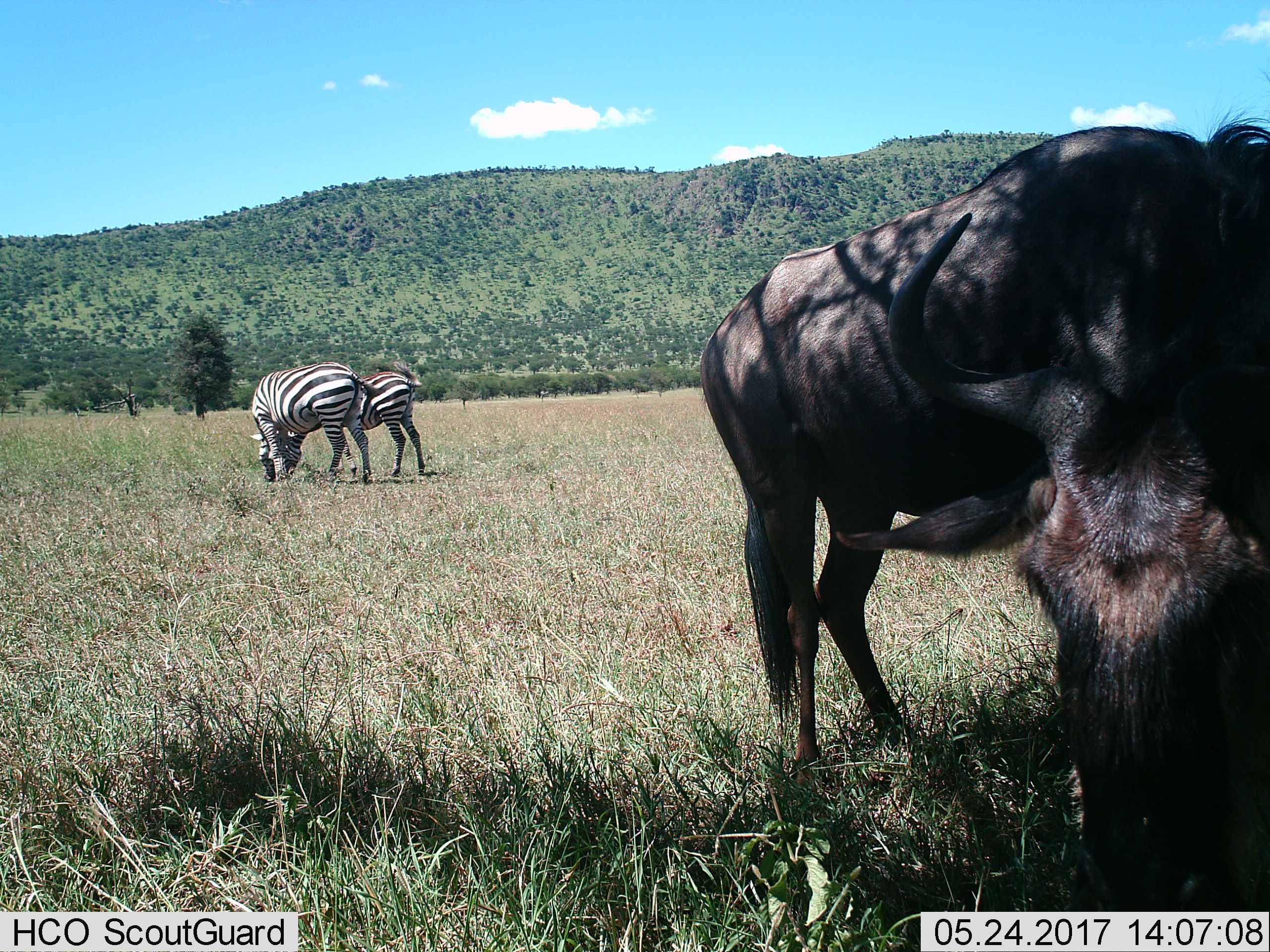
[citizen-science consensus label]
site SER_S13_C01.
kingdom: Animalia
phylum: Chordata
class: Mammalia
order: Artiodactyla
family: Bovidae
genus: Connochaetes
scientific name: Connochaetes taurinus taurinus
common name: blue wildebeest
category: wildebeestblue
Wildebeestblue (blue wildebeest) (Connochaetes taurinus taurinus), count 1. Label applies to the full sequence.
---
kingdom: Animalia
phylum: Chordata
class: Mammalia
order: Perissodactyla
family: Equidae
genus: Equus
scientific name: Equus quagga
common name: plains zebra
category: zebraplains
Zebraplains (plains zebra) (Equus quagga), count 2. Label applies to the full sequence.